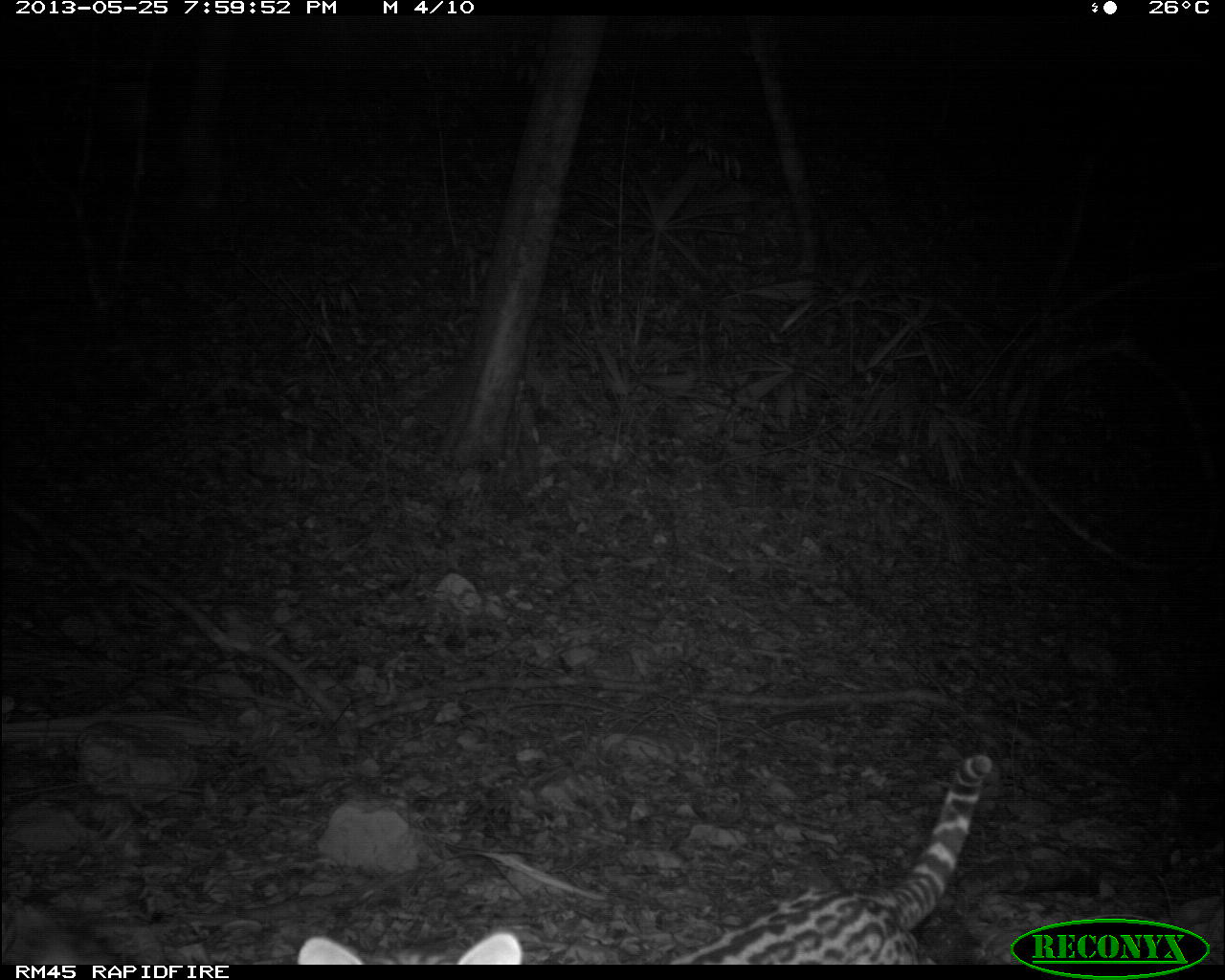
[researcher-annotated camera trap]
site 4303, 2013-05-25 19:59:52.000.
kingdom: Animalia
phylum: Chordata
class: Mammalia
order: Carnivora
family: Felidae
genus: Leopardus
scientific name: Leopardus pardalis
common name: ocelot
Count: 1.